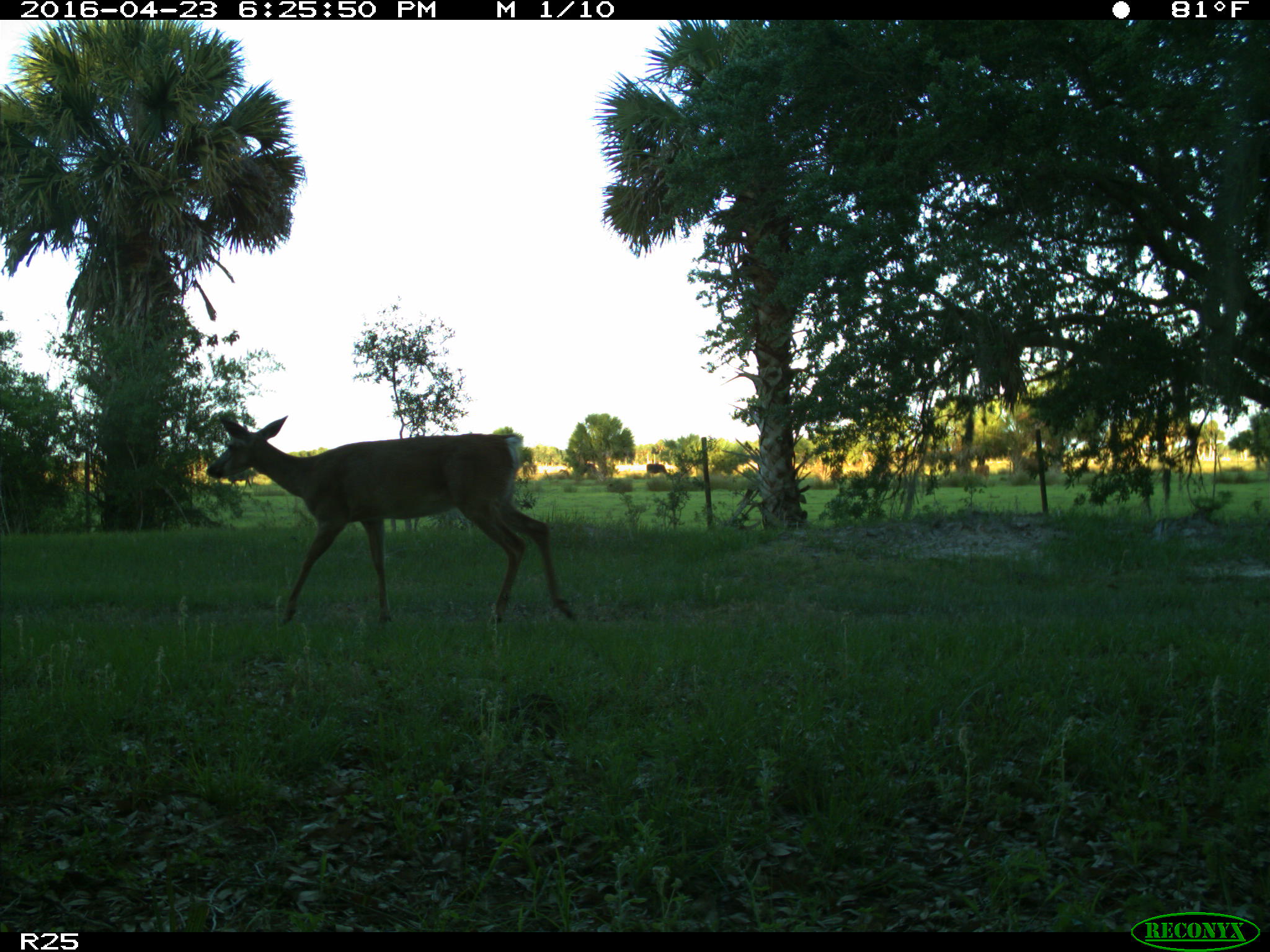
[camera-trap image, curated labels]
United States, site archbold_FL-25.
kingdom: Animalia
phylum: Chordata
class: Mammalia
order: Artiodactyla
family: Bovidae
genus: Bos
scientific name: Bos taurus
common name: domestic cow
Bos taurus (domestic cow).